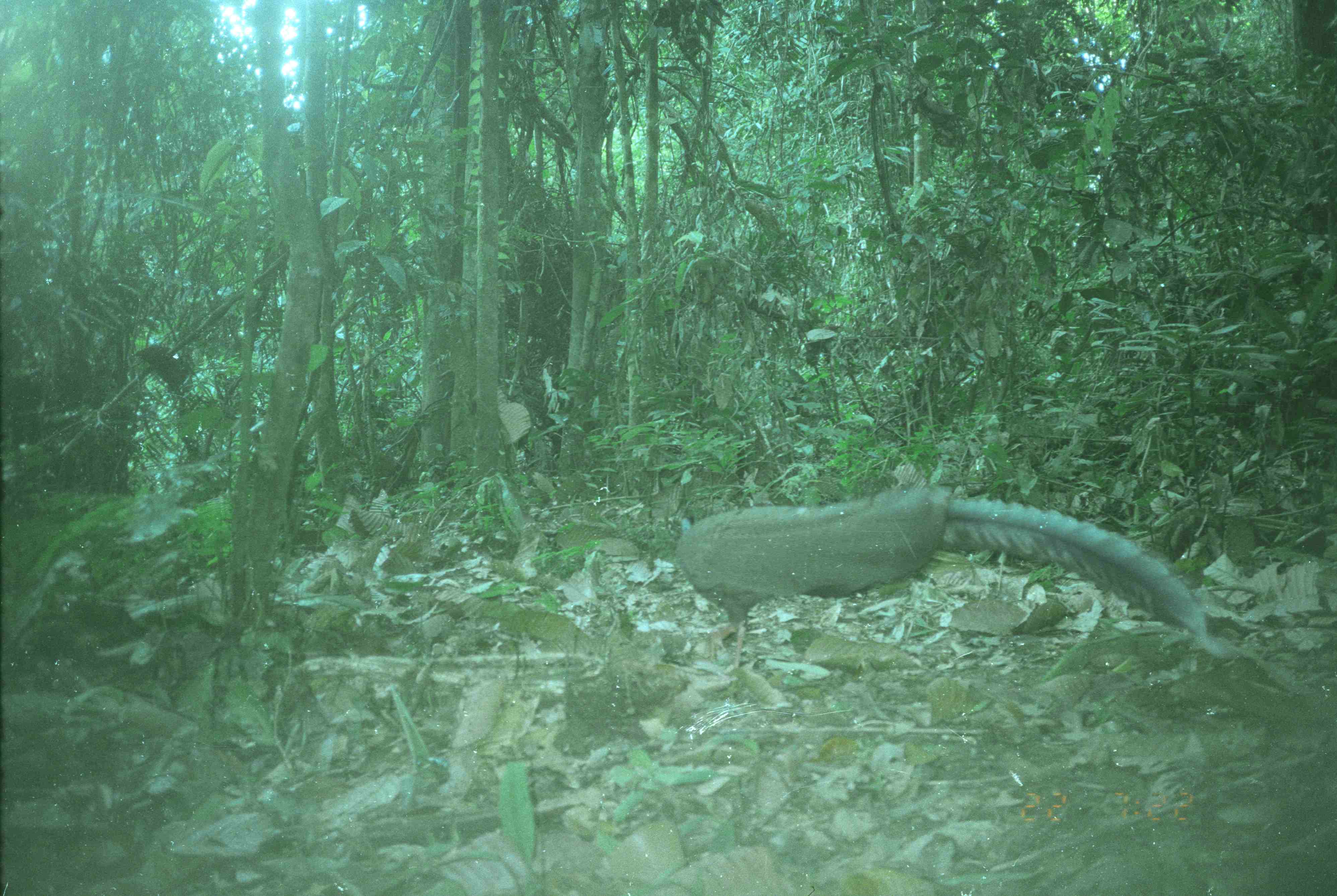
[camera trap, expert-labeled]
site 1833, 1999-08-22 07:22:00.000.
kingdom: Animalia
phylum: Chordata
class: Aves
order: Galliformes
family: Phasianidae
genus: Argusianus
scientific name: Argusianus argus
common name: great argus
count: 1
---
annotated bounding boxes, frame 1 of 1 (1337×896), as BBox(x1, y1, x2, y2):
argusianus argus: BBox(676, 481, 1236, 670)